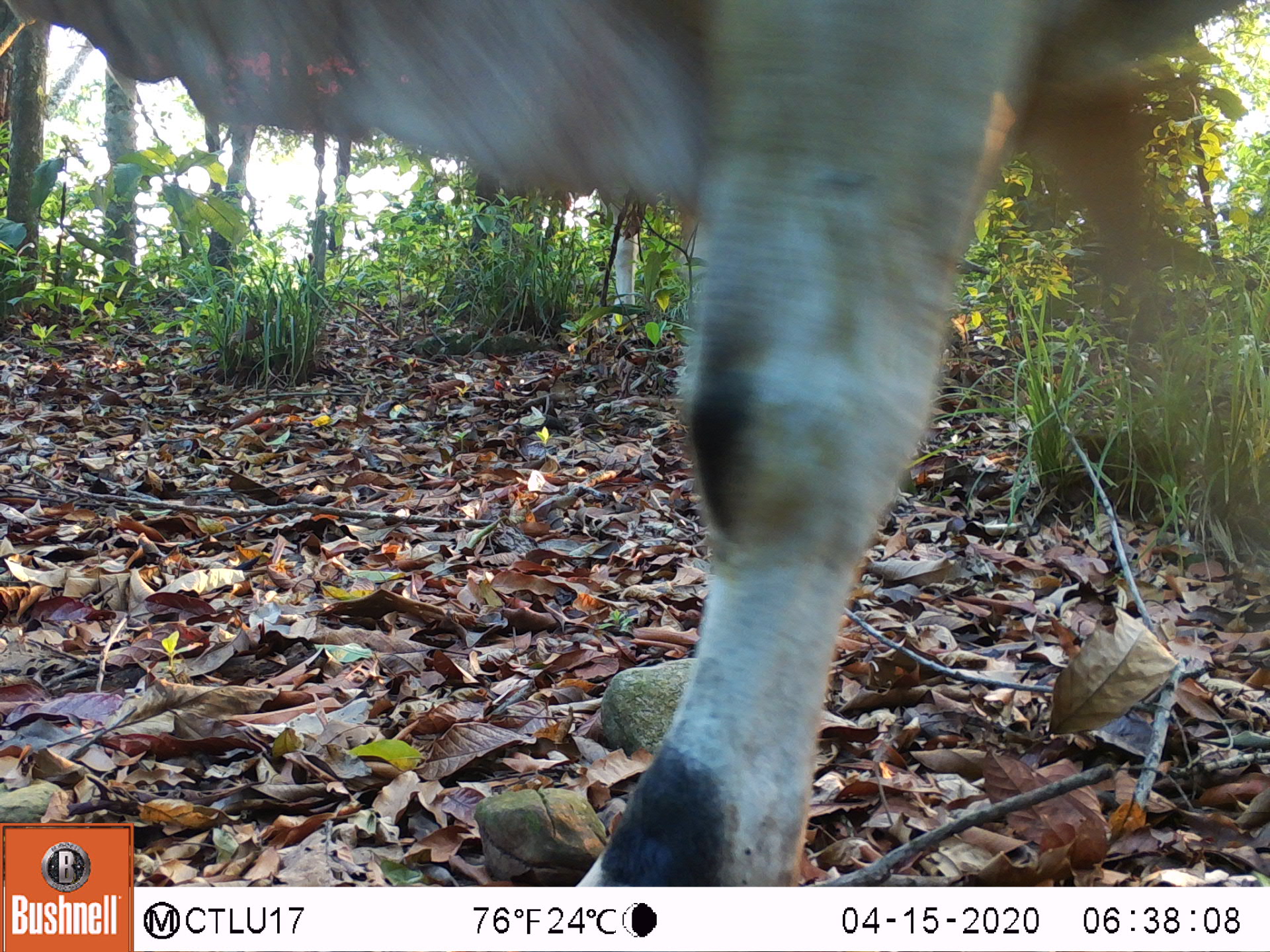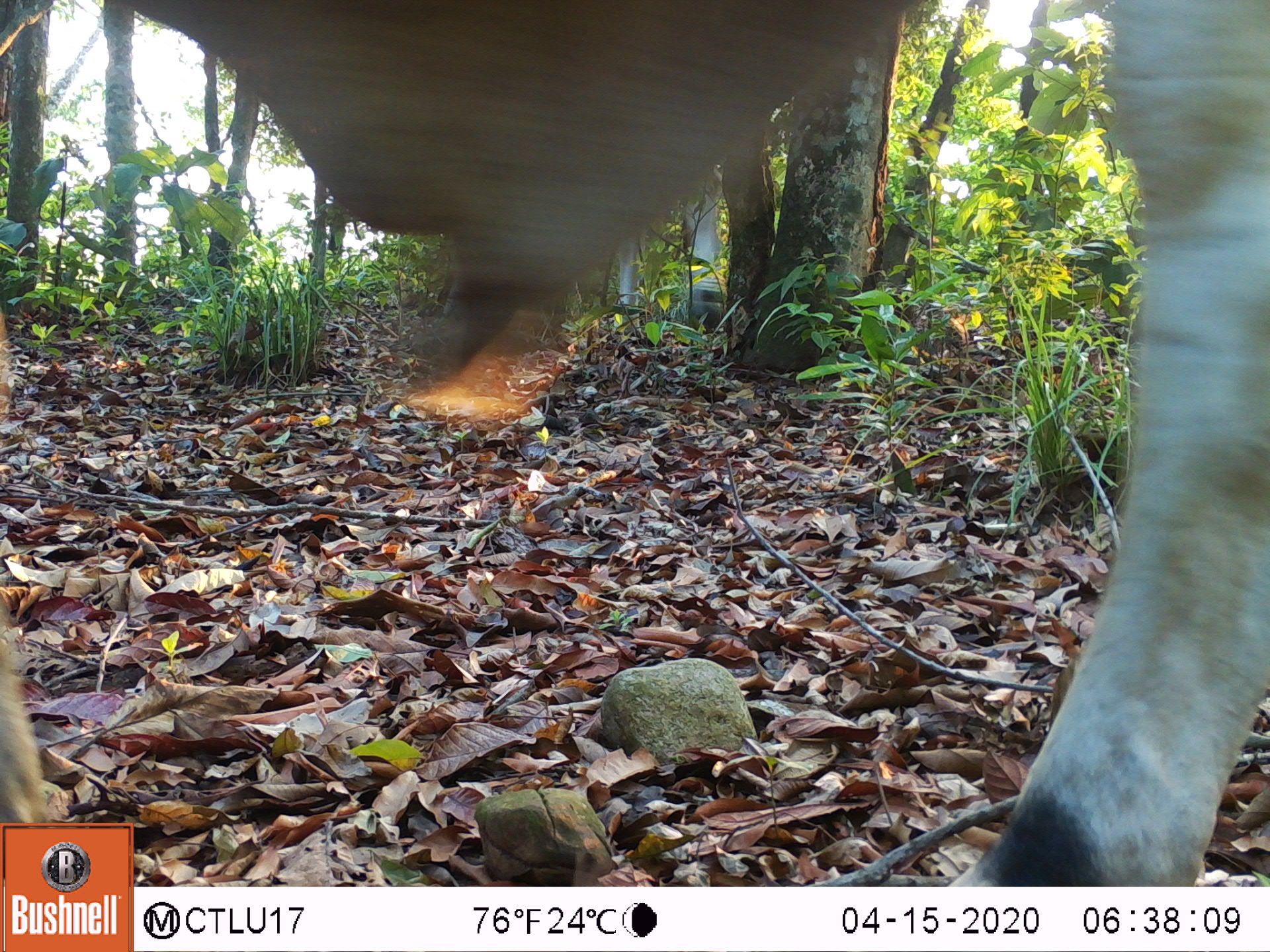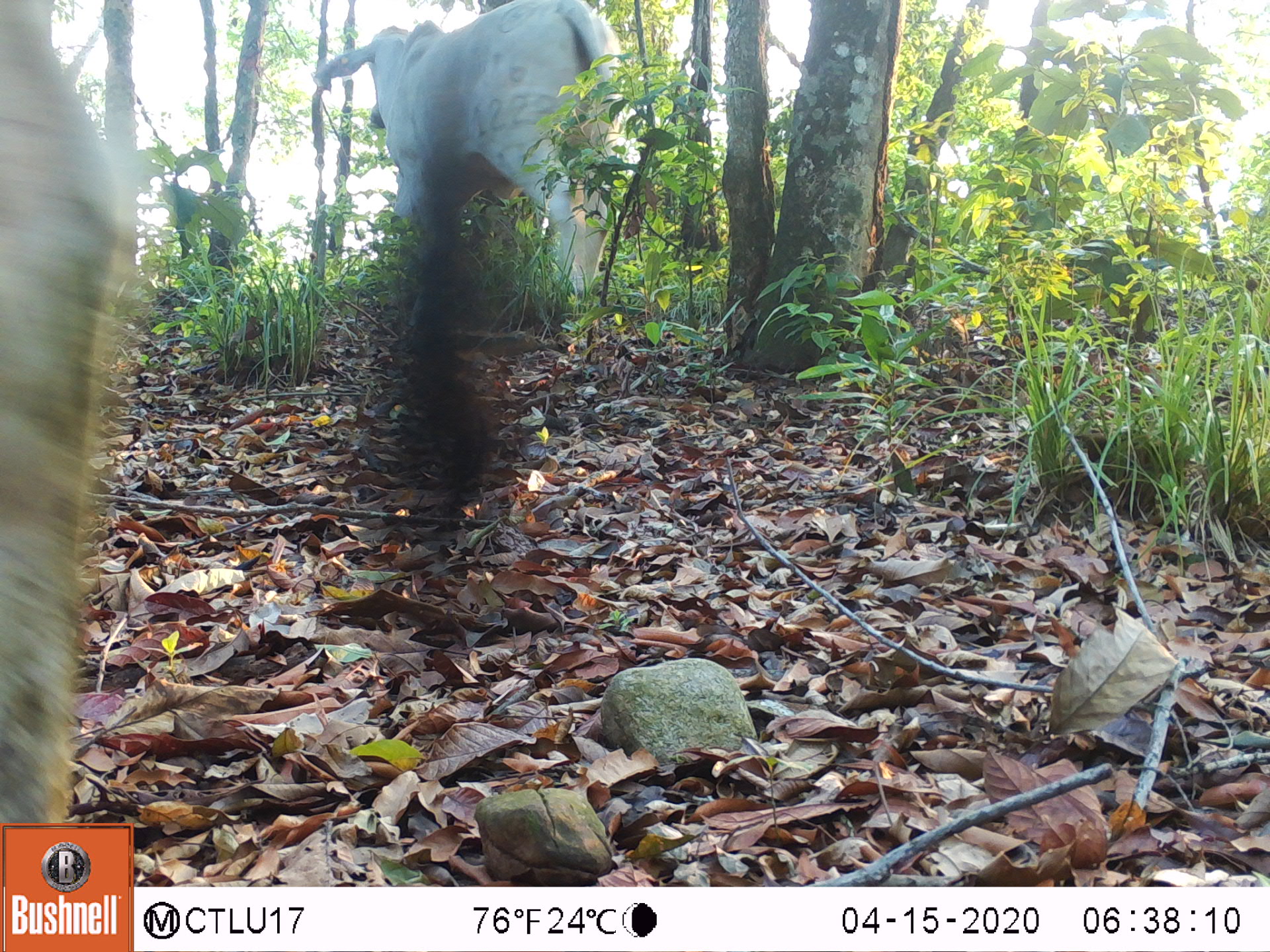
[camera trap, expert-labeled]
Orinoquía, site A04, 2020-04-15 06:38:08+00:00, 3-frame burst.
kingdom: Animalia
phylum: Chordata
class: Mammalia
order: Artiodactyla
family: Bovidae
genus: Bos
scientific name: Bos taurus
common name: cow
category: cattle